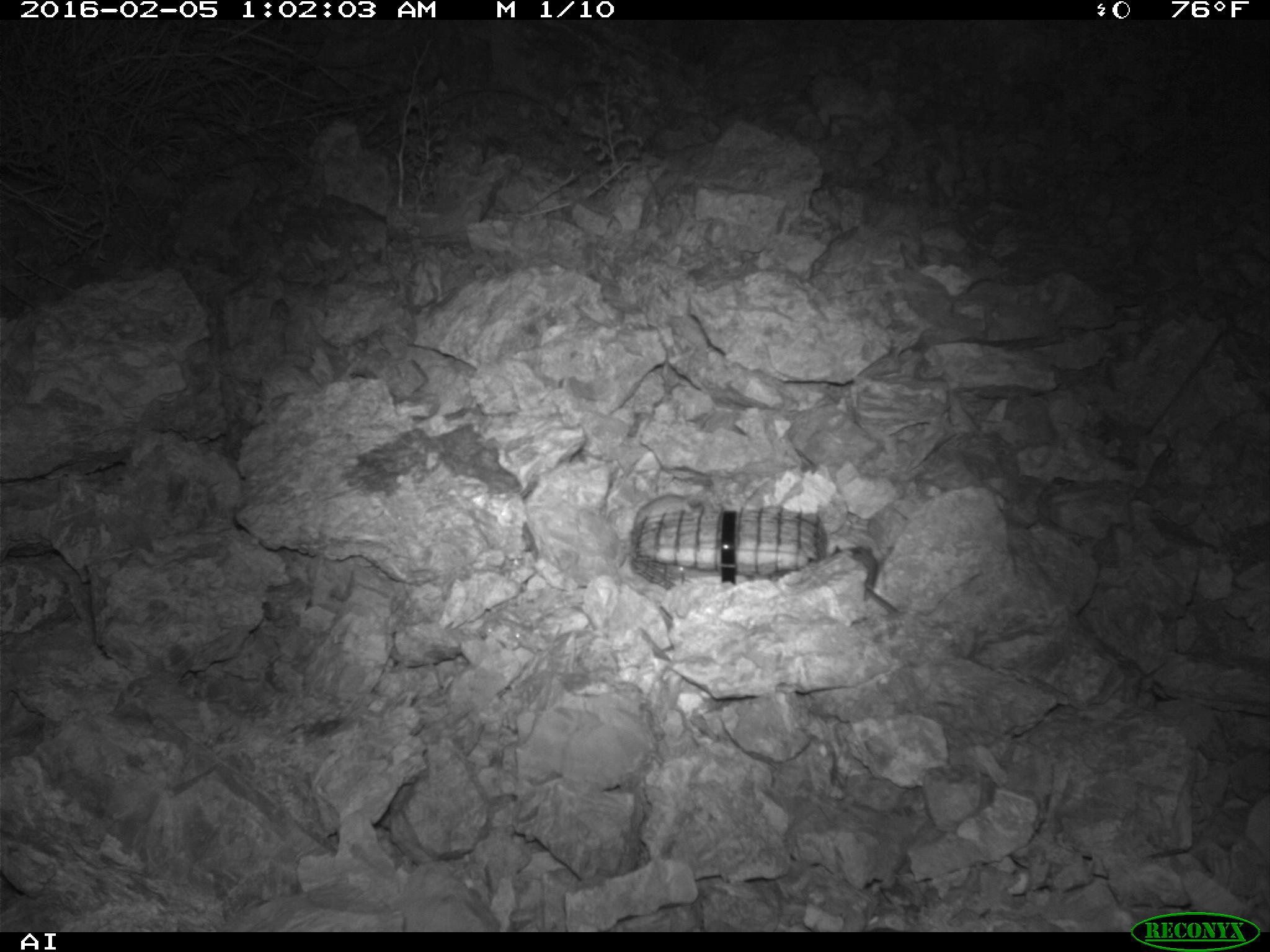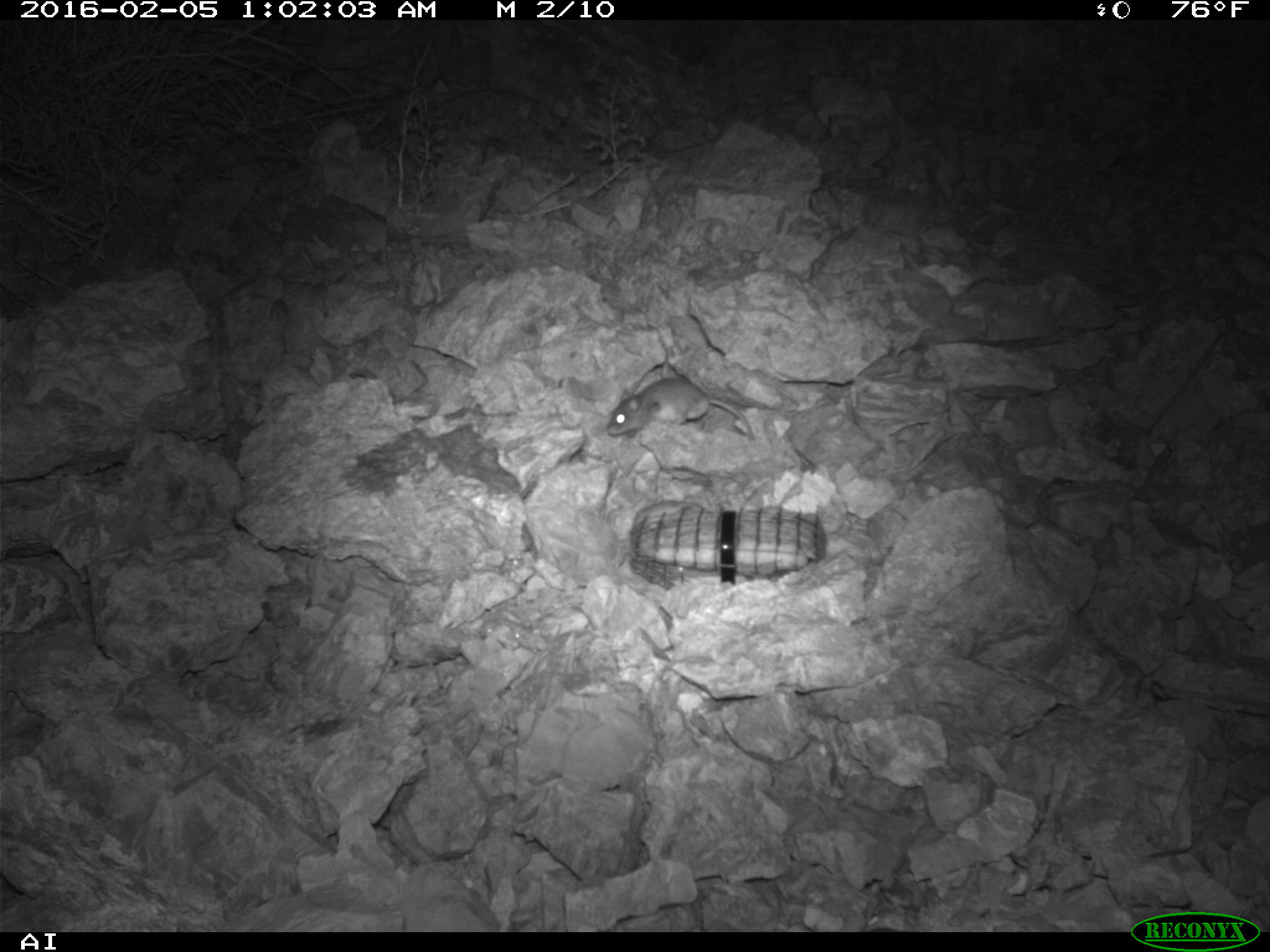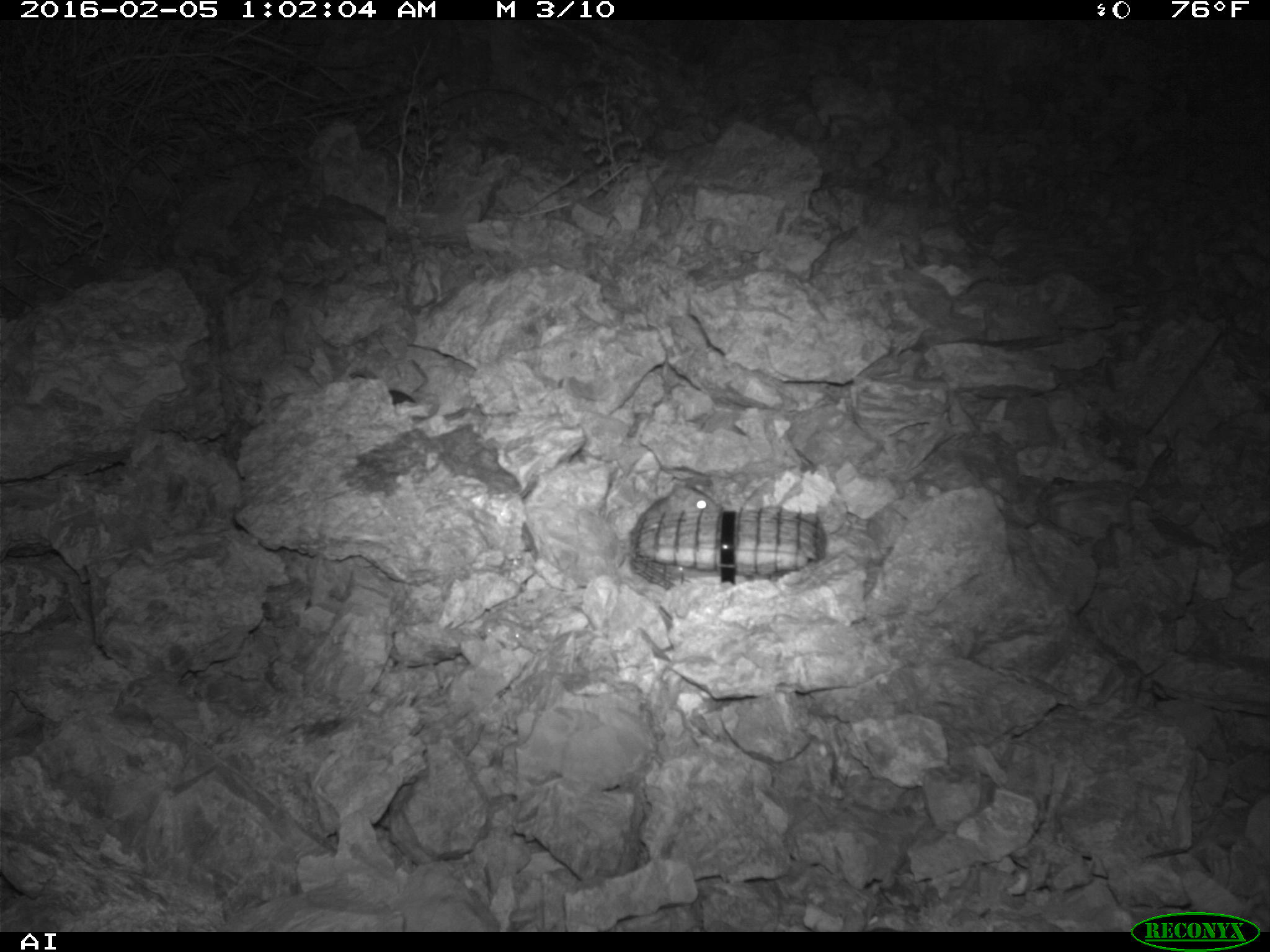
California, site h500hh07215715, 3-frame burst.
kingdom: Animalia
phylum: Chordata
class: Mammalia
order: Rodentia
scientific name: Rodentia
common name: rodent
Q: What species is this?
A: Rodent (Rodentia).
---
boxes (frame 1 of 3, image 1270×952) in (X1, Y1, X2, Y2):
rodent: (631, 491, 697, 526)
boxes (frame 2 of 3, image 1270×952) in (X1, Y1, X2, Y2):
rodent: (607, 376, 754, 441)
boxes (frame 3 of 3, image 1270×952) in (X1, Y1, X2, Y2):
rodent: (628, 483, 724, 537)